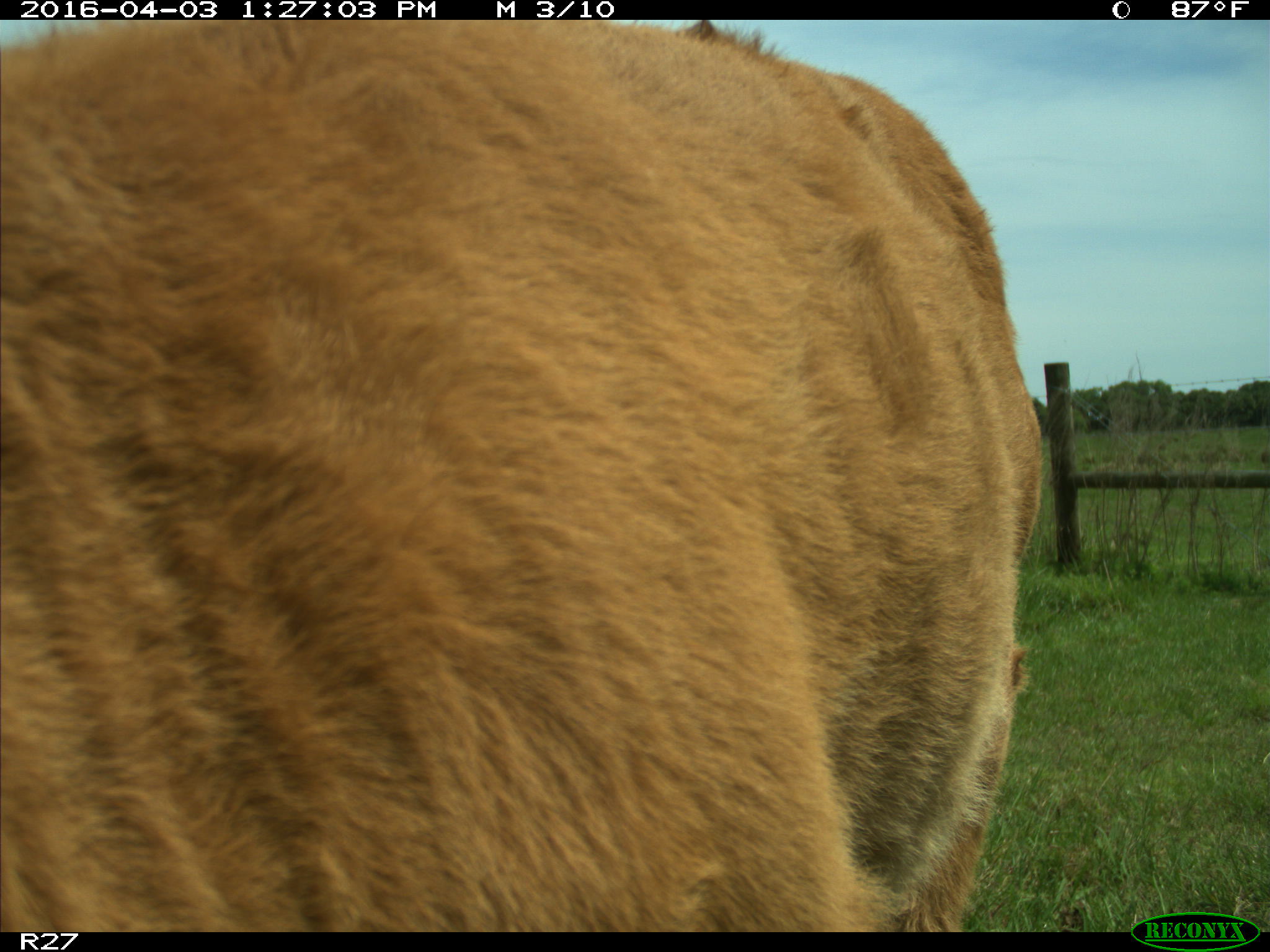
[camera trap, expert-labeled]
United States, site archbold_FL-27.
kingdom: Animalia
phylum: Chordata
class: Mammalia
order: Artiodactyla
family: Bovidae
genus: Bos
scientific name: Bos taurus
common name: domestic cow